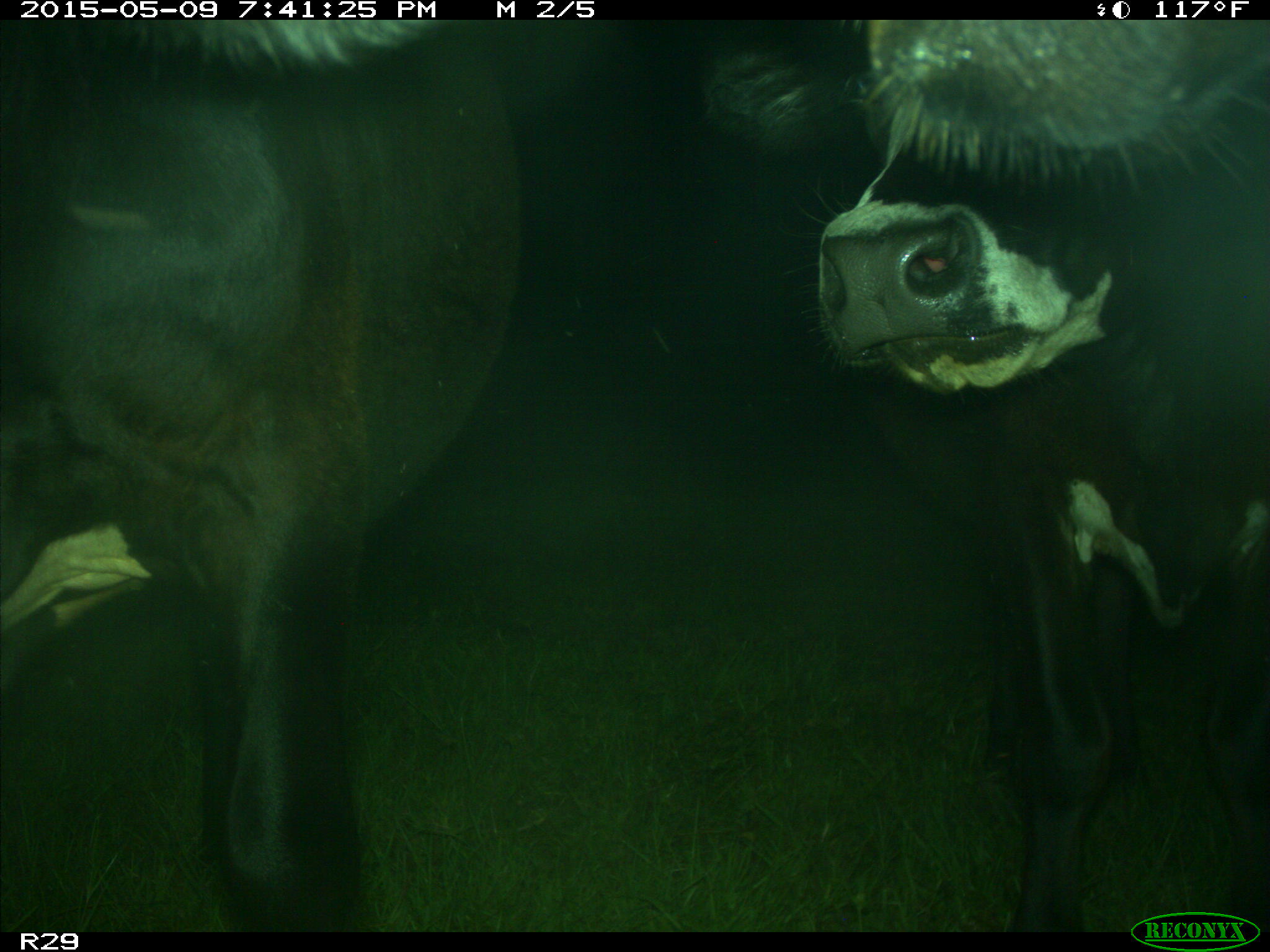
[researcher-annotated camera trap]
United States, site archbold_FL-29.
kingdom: Animalia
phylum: Chordata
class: Mammalia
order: Artiodactyla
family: Bovidae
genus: Bos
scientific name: Bos taurus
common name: domestic cow